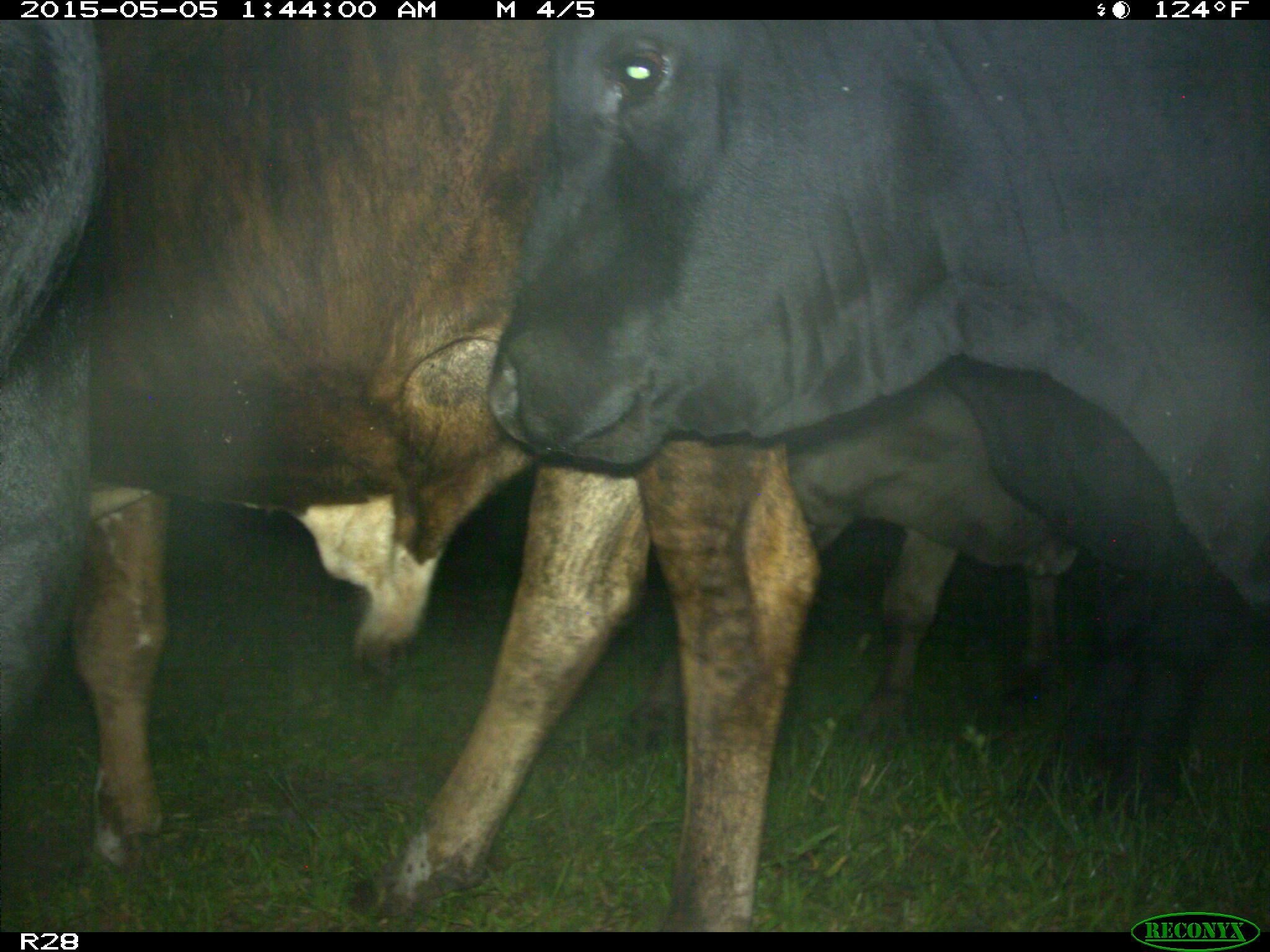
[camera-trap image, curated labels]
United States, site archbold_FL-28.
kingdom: Animalia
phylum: Chordata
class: Mammalia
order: Artiodactyla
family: Bovidae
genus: Bos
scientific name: Bos taurus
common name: domestic cow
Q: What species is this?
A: Bos taurus (domestic cow).